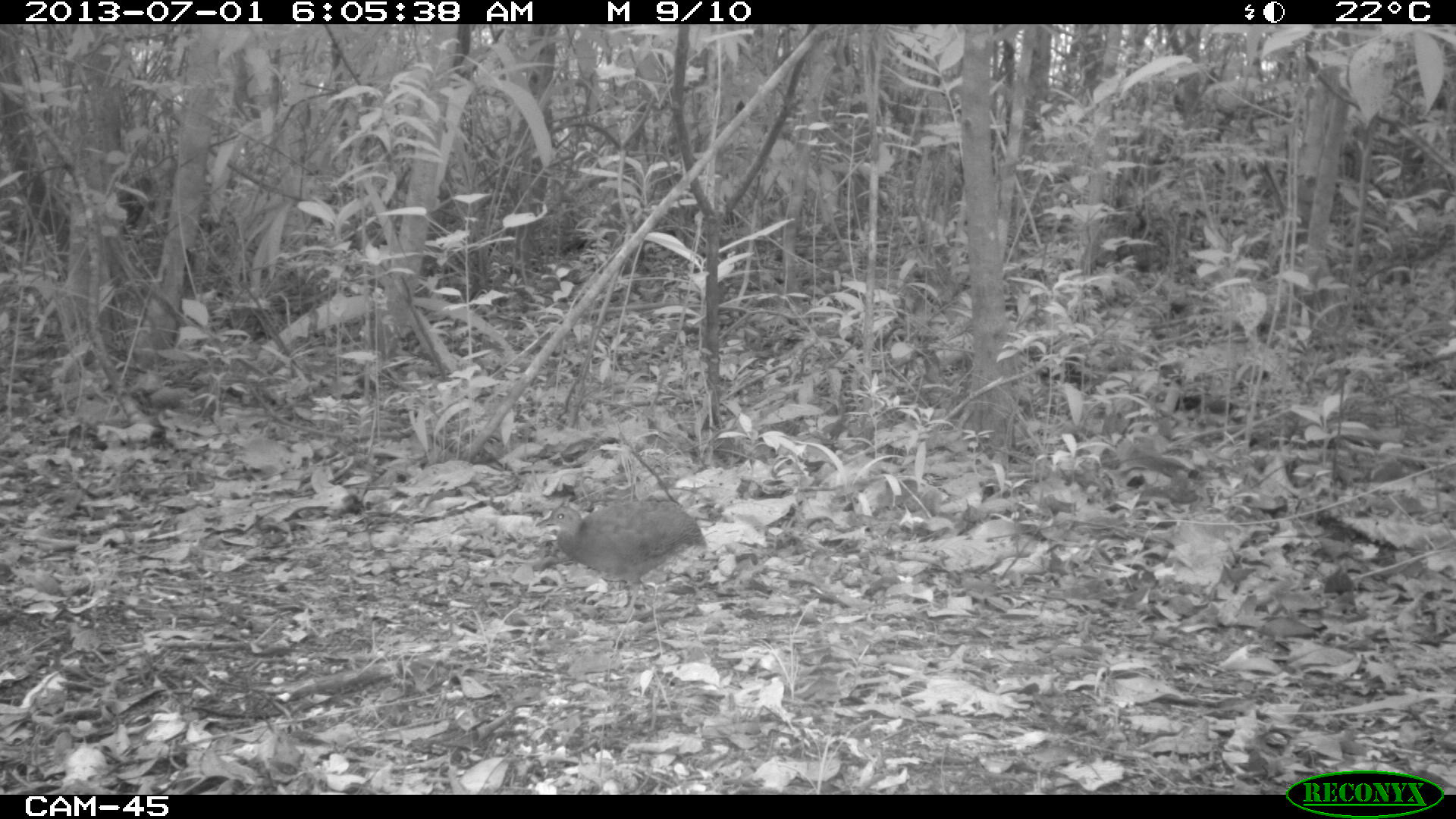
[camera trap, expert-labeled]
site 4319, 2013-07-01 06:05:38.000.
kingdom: Animalia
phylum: Chordata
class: Aves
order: Tinamiformes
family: Tinamidae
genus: Tinamus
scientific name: Tinamus major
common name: great tinamou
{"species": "Tinamus major (great tinamou)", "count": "1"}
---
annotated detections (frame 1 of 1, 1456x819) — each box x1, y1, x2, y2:
tinamus major: 535, 496, 708, 621